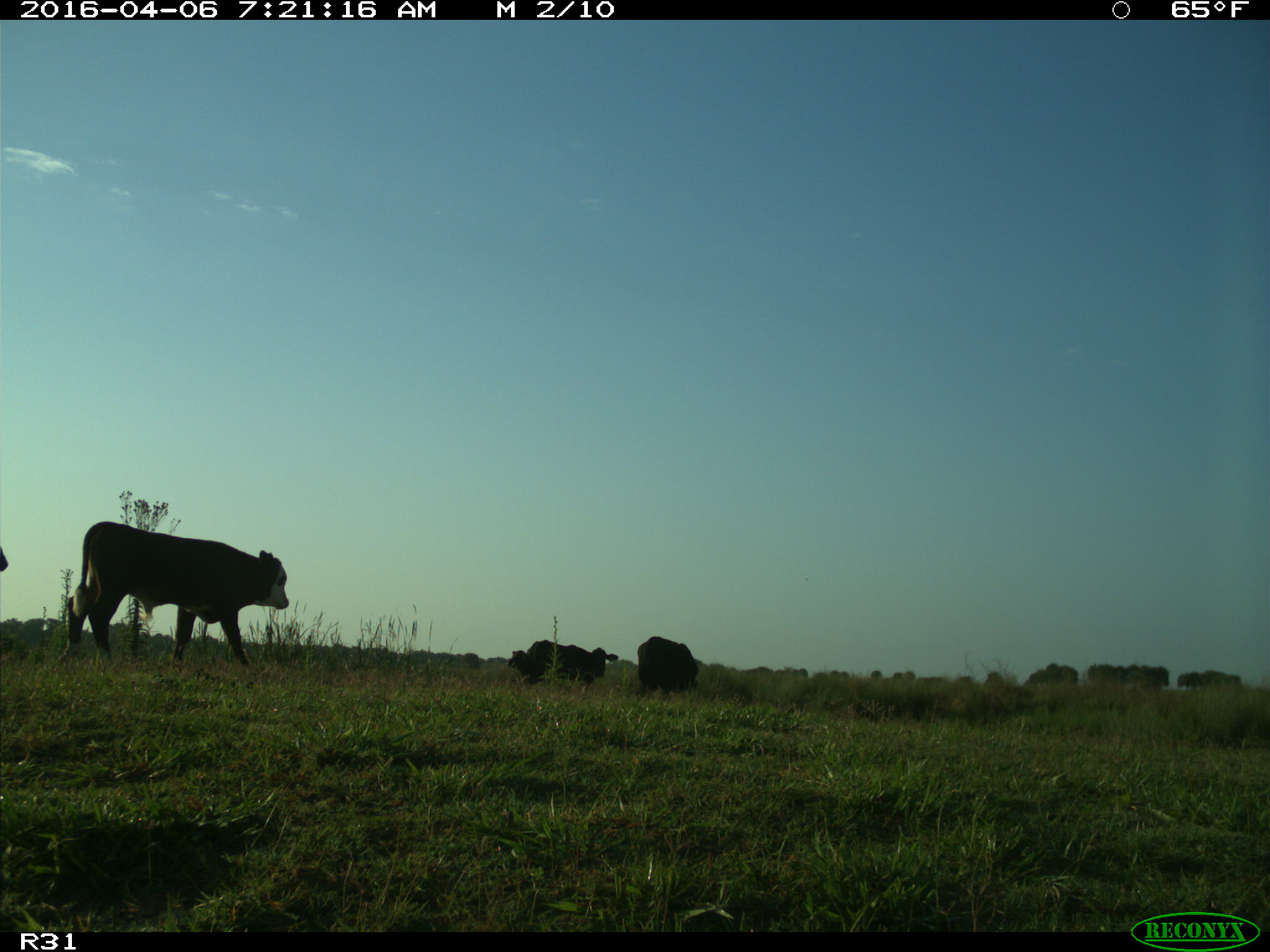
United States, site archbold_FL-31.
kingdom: Animalia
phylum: Chordata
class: Mammalia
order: Artiodactyla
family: Bovidae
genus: Bos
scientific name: Bos taurus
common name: domestic cow